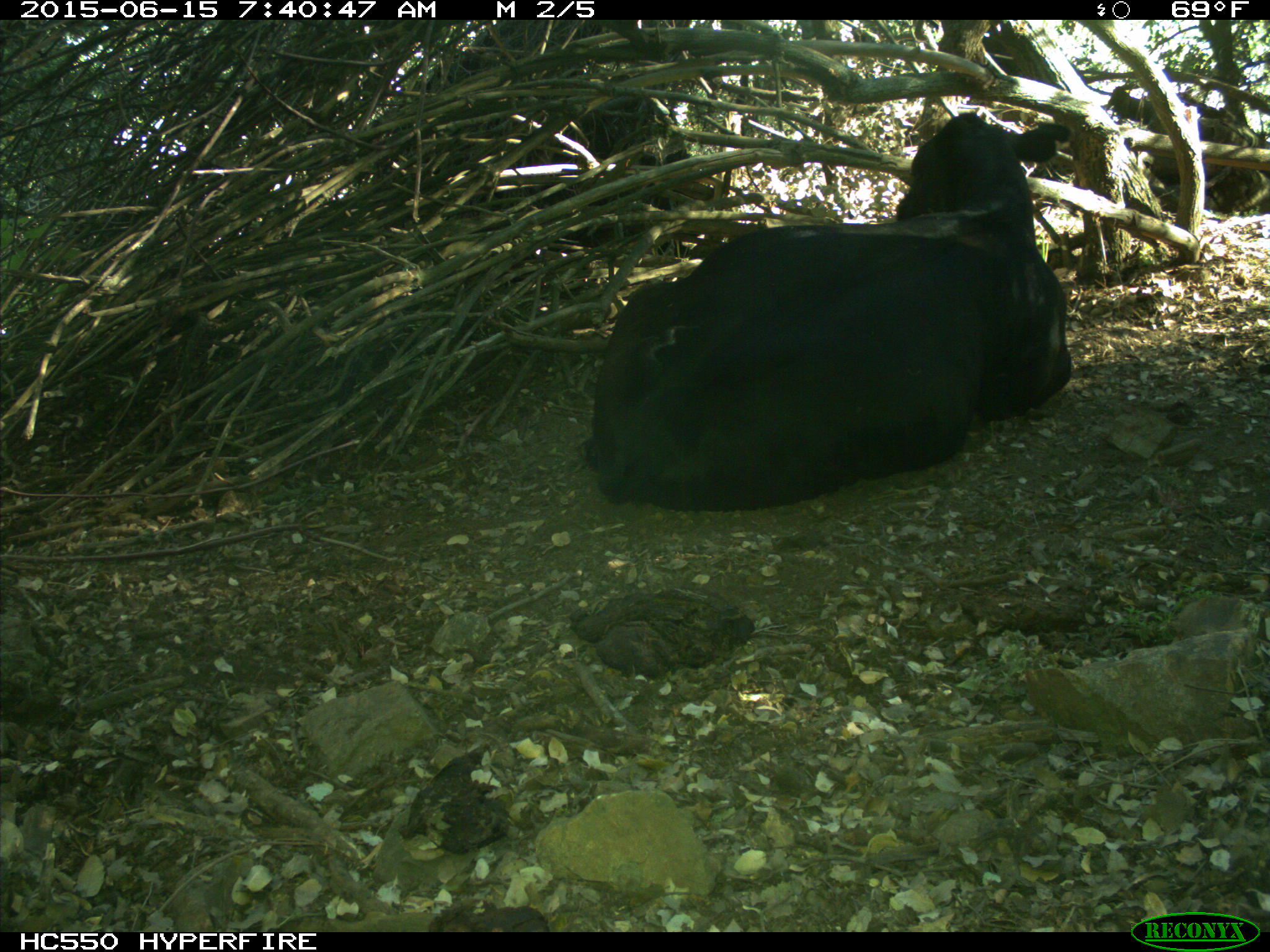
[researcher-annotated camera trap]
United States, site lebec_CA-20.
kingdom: Animalia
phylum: Chordata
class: Mammalia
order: Artiodactyla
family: Bovidae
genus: Bos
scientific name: Bos taurus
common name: domestic cow